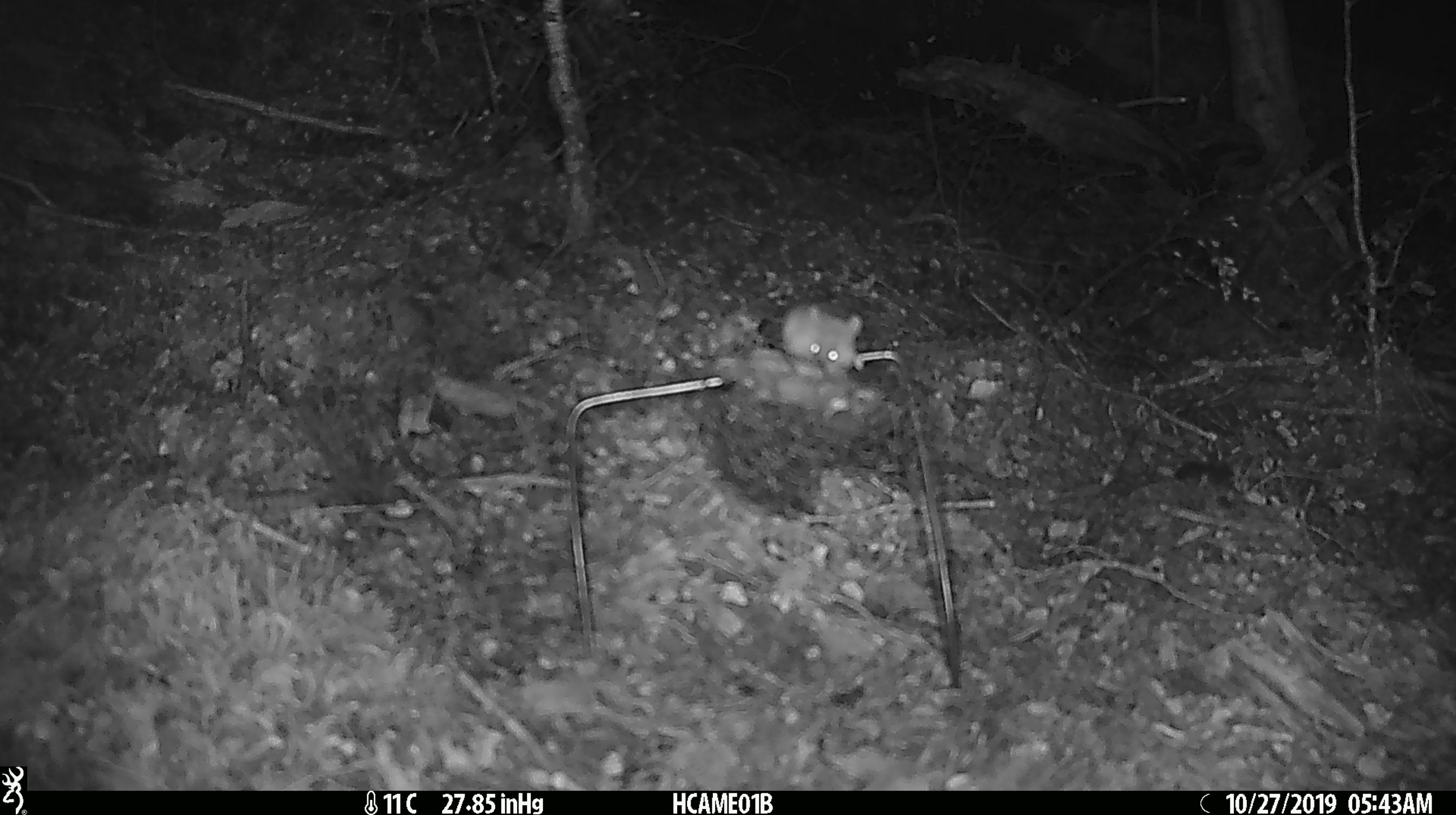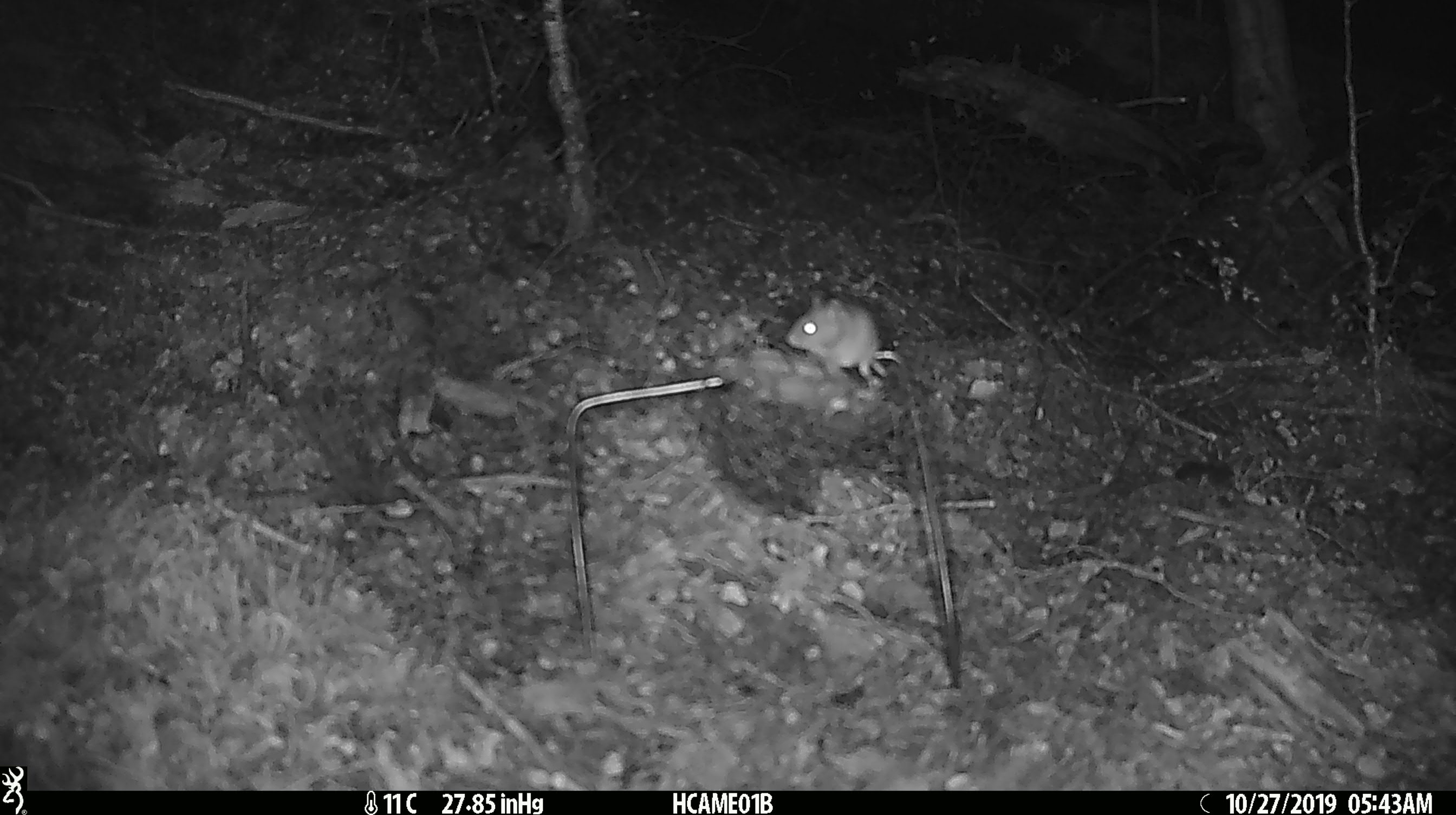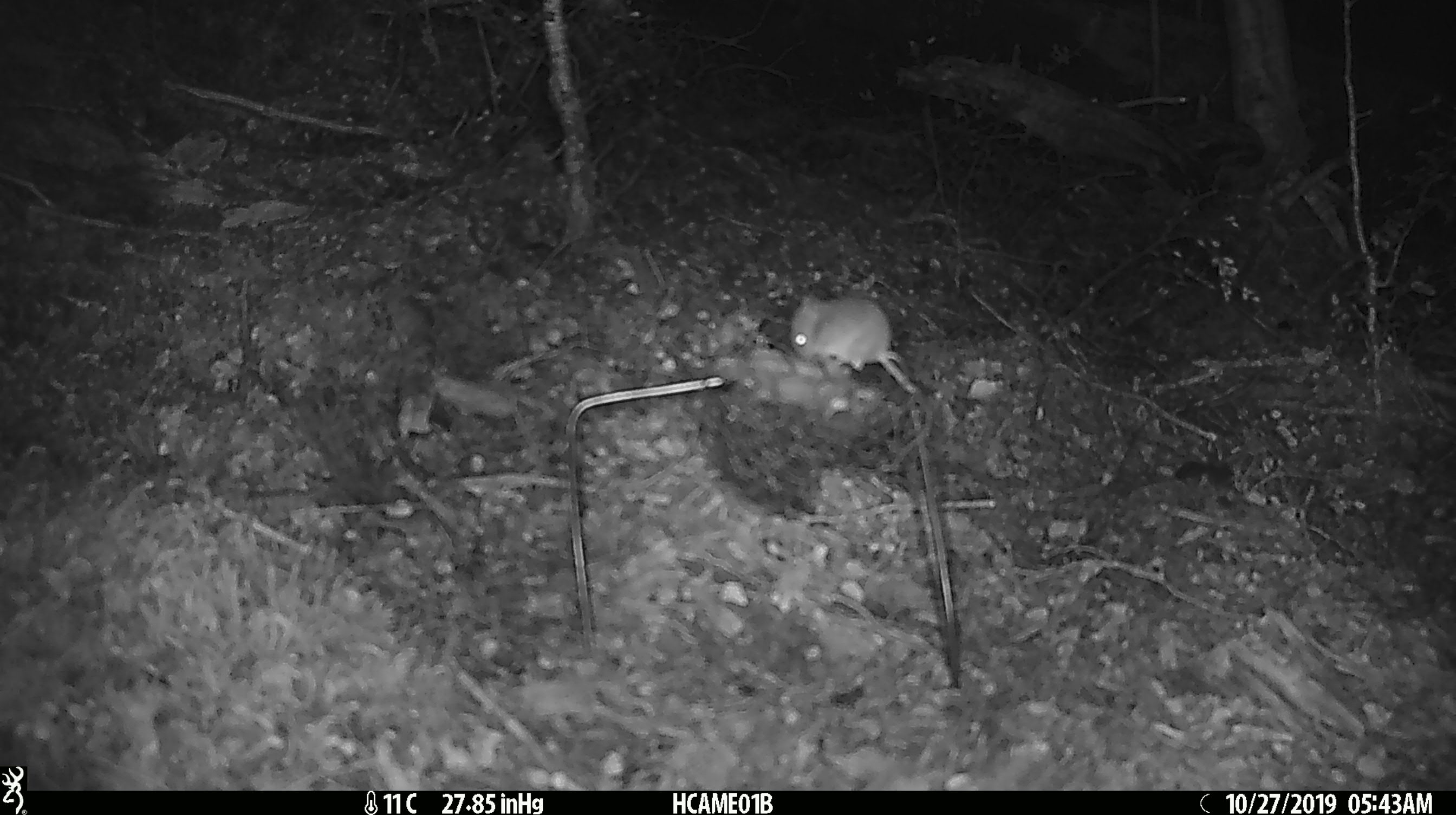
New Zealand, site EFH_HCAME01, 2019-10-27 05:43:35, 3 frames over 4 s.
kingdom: Animalia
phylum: Chordata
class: Mammalia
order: Rodentia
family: Muridae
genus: Mus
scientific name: Mus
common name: mouse